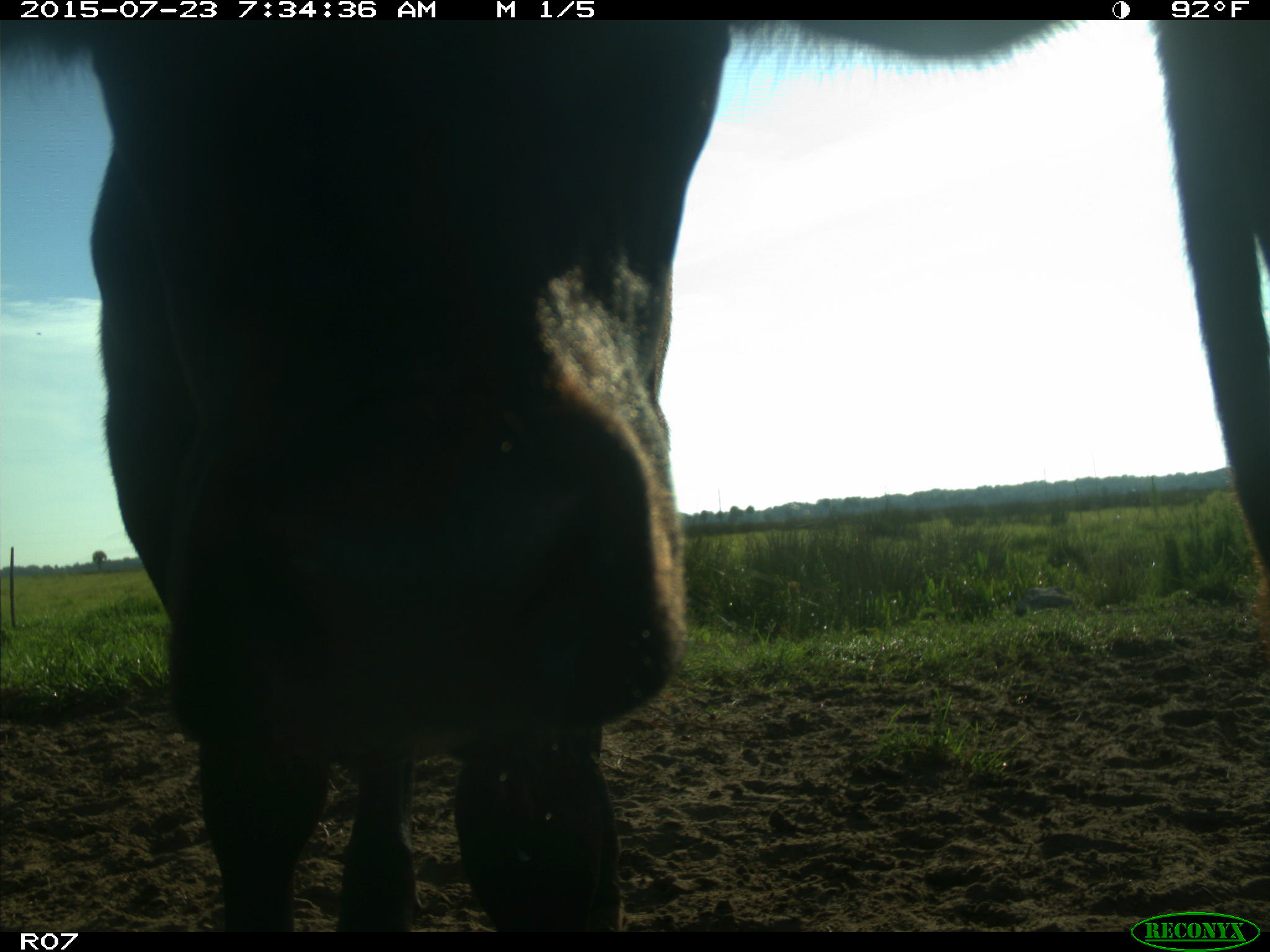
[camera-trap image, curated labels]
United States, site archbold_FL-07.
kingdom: Animalia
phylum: Chordata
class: Mammalia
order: Artiodactyla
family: Bovidae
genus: Bos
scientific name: Bos taurus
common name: domestic cow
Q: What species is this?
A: Bos taurus (domestic cow).